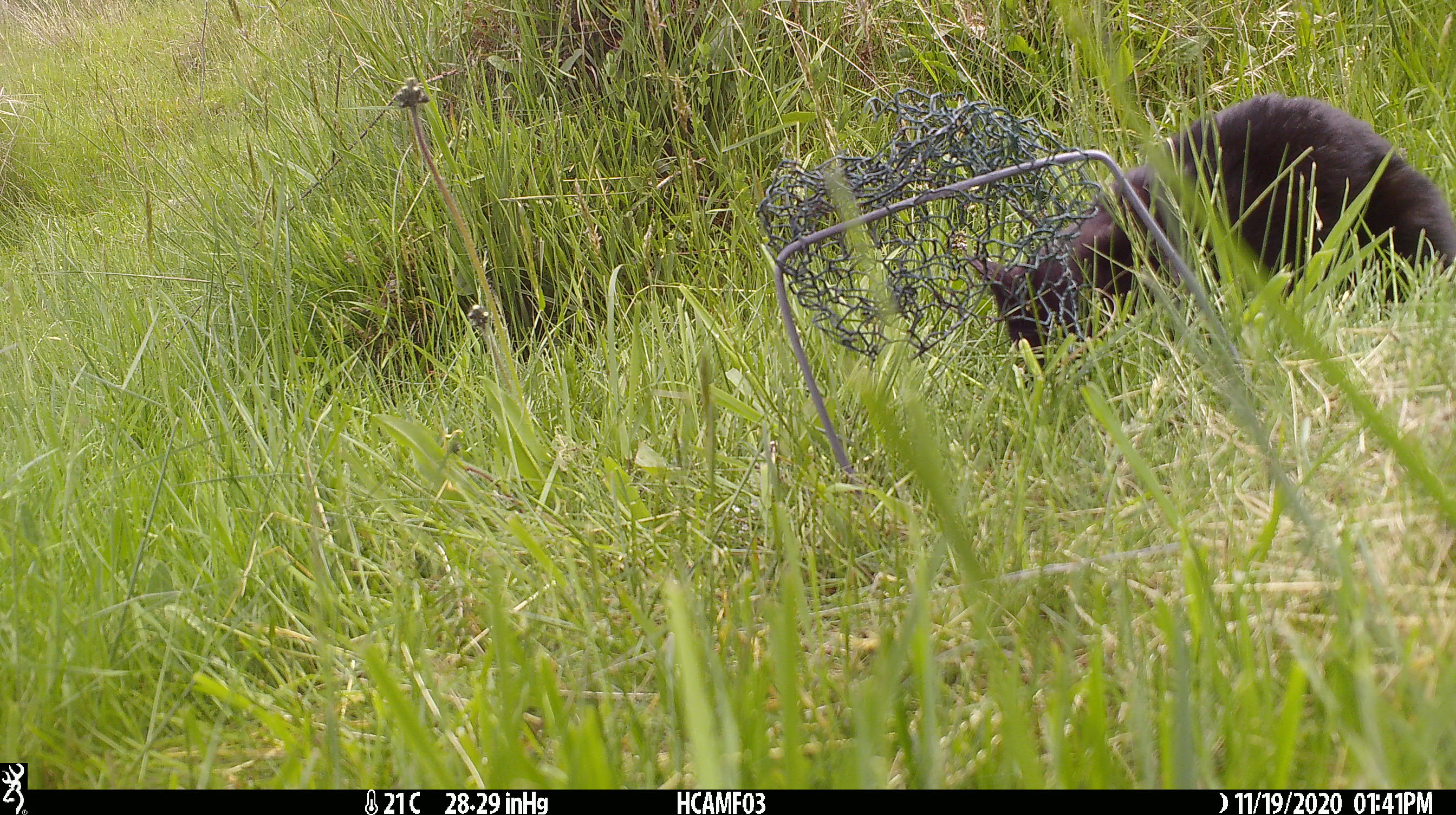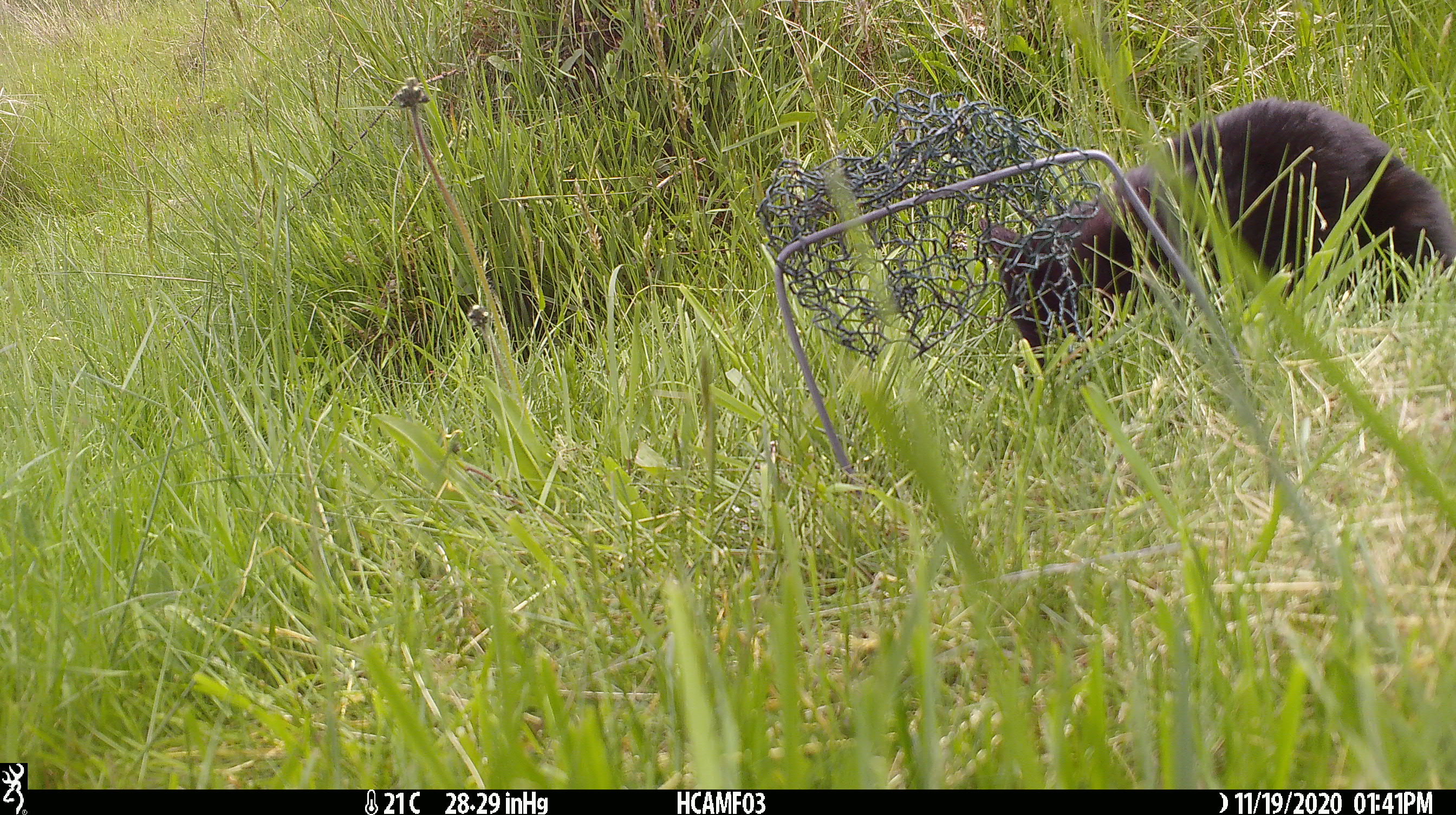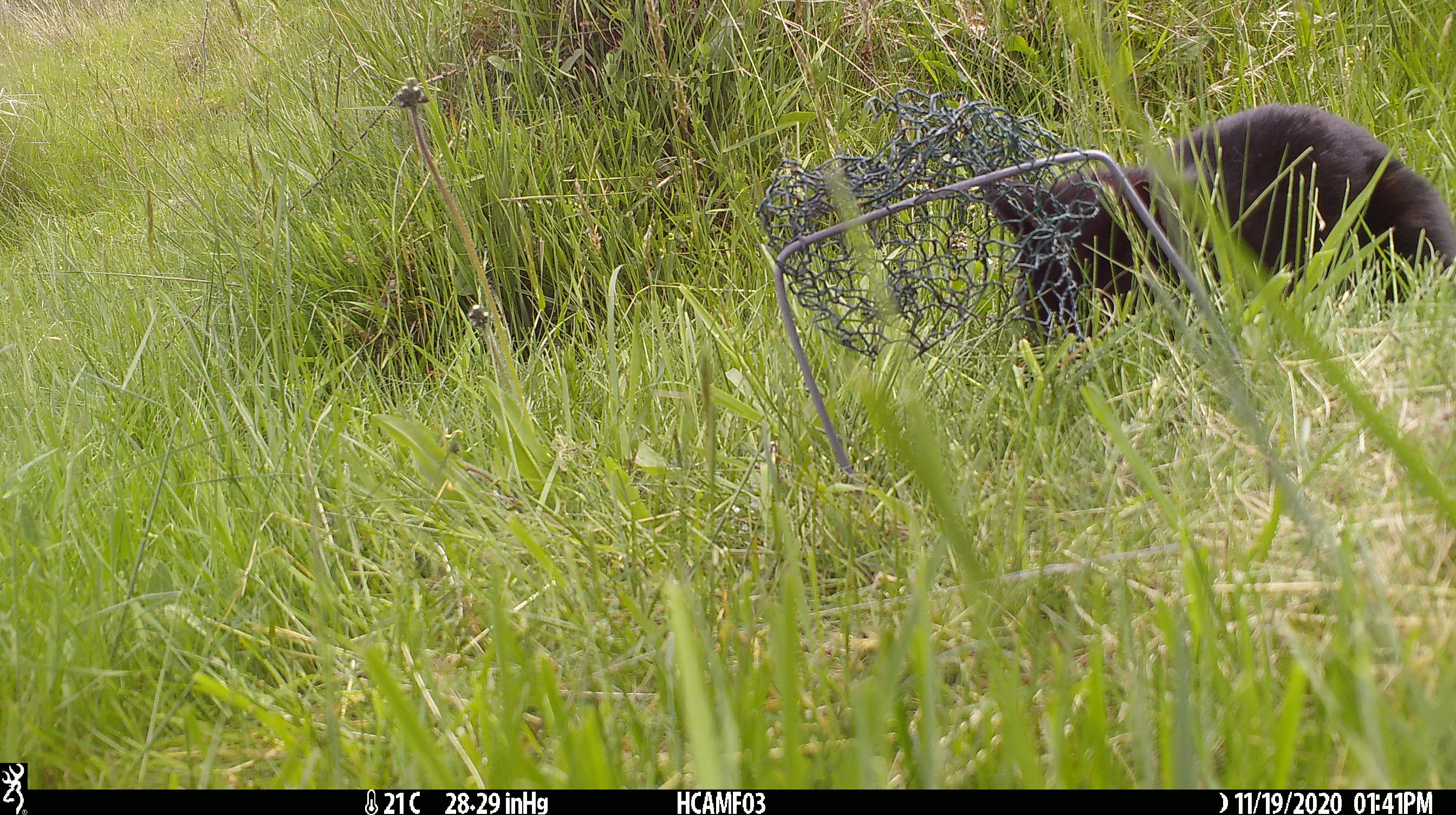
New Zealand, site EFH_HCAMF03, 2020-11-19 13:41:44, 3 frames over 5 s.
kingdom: Animalia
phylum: Chordata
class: Mammalia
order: Carnivora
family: Felidae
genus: Felis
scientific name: Felis catus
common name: domestic cat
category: cat